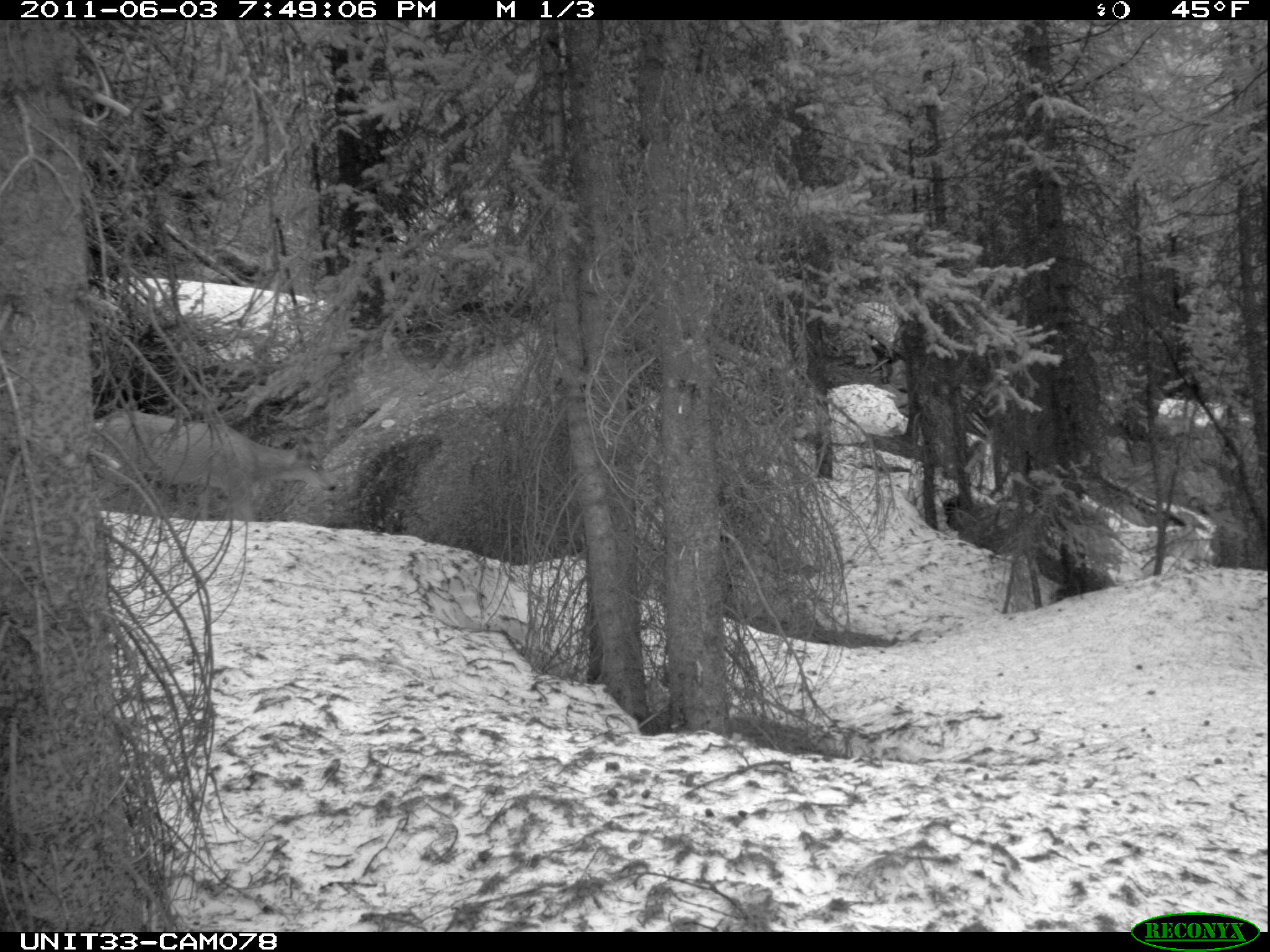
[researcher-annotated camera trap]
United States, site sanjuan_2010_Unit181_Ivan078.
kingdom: Animalia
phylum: Chordata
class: Mammalia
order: Artiodactyla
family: Cervidae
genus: Odocoileus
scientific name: Odocoileus hemionus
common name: mule deer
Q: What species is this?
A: Odocoileus hemionus (mule deer).